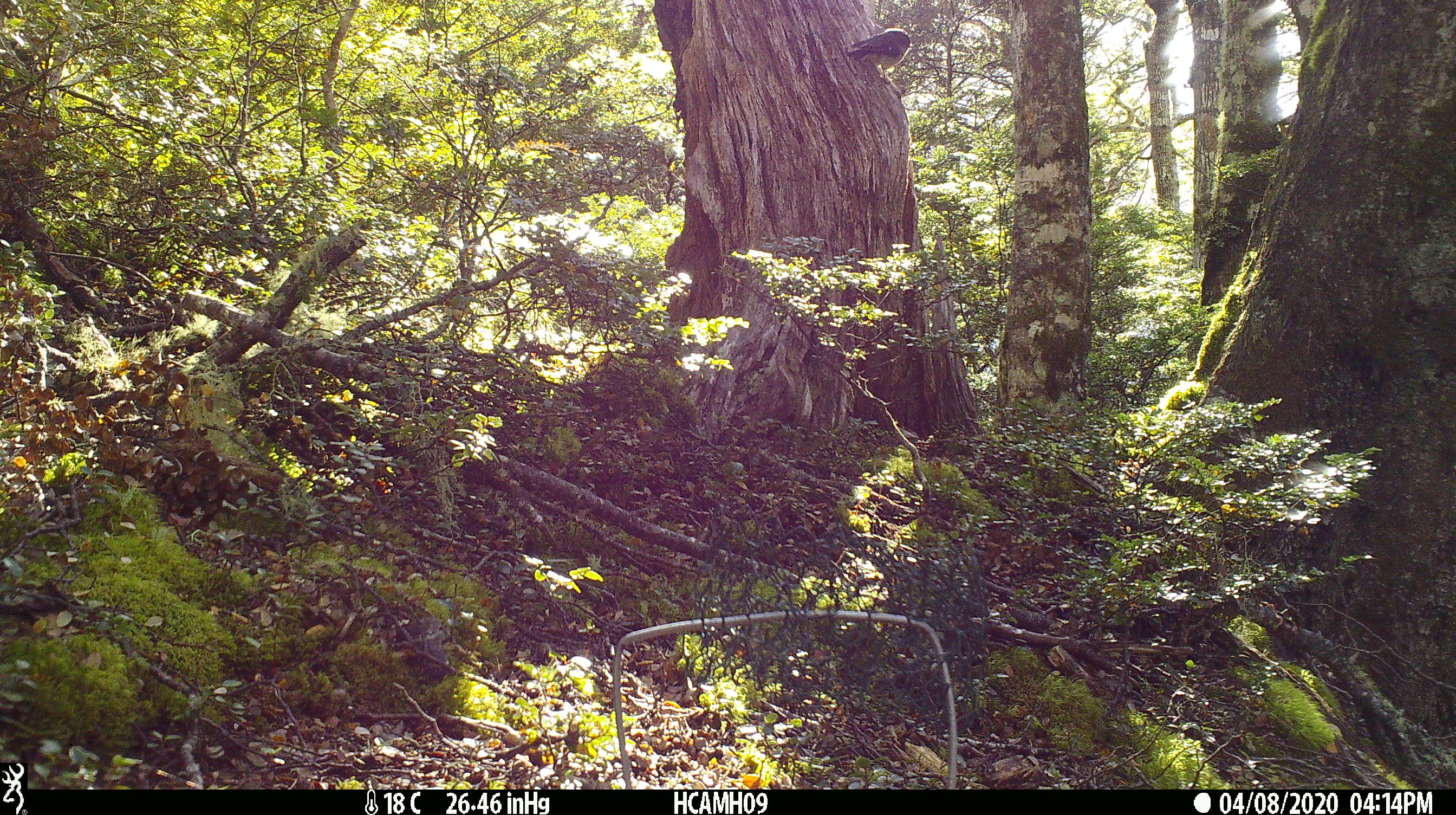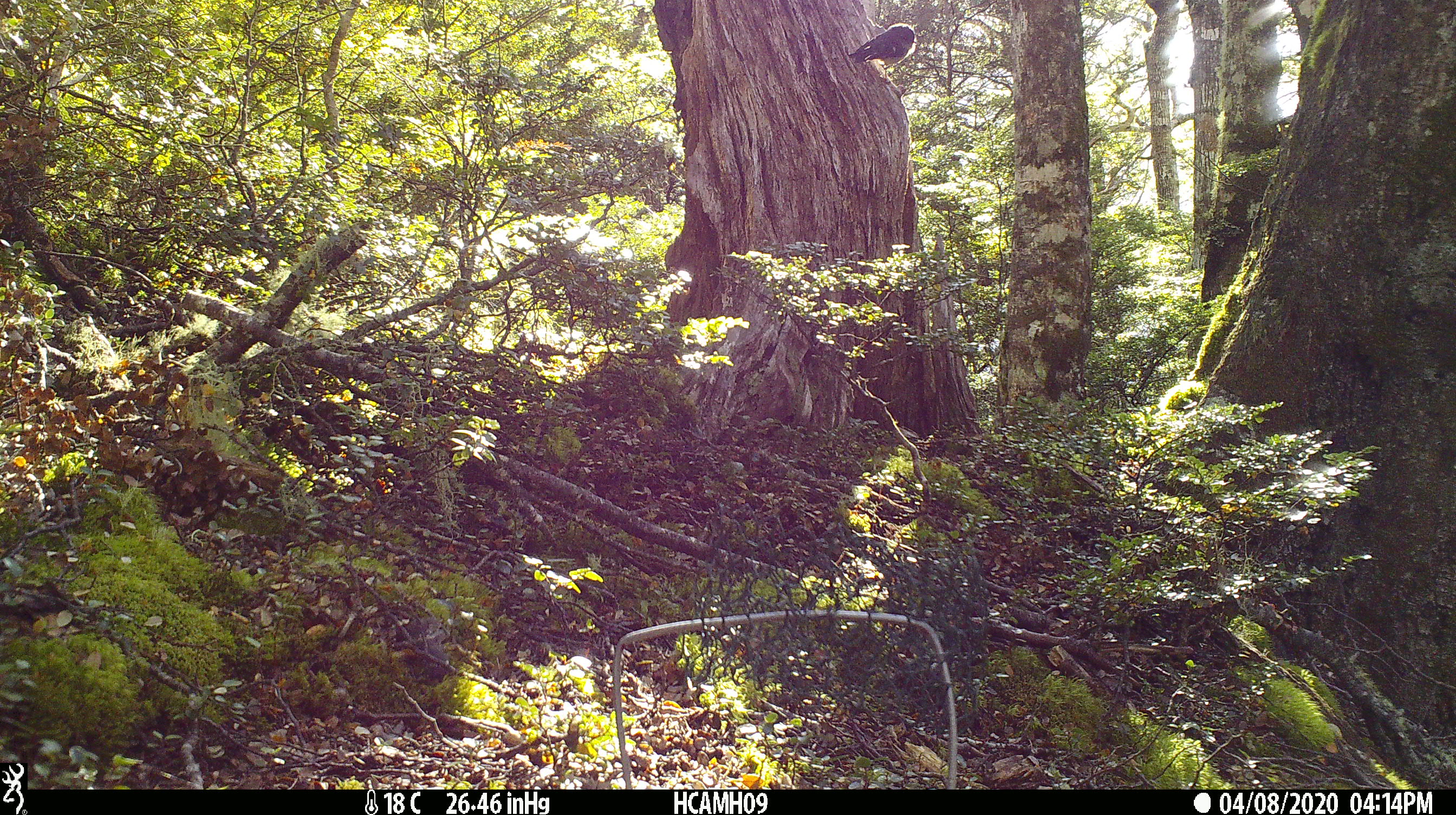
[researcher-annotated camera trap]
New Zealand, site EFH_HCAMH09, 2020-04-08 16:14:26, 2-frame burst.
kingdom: Animalia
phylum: Chordata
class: Aves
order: Passeriformes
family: Petroicidae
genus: Petroica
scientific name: Petroica macrocephala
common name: tomtit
Tomtit (Petroica macrocephala).